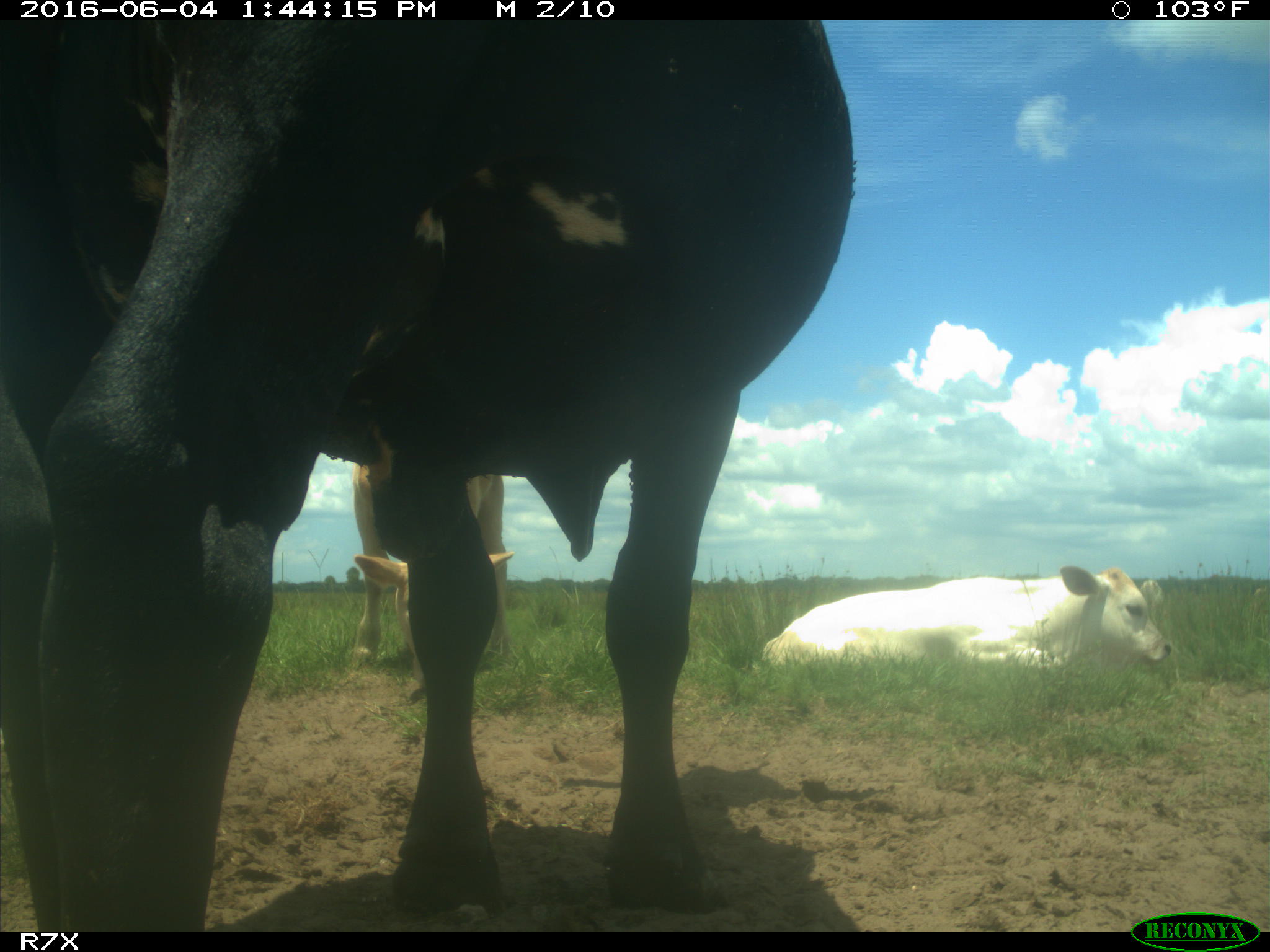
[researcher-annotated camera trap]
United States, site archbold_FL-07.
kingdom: Animalia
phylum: Chordata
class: Mammalia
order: Artiodactyla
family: Bovidae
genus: Bos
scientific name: Bos taurus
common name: domestic cow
Bos taurus (domestic cow).